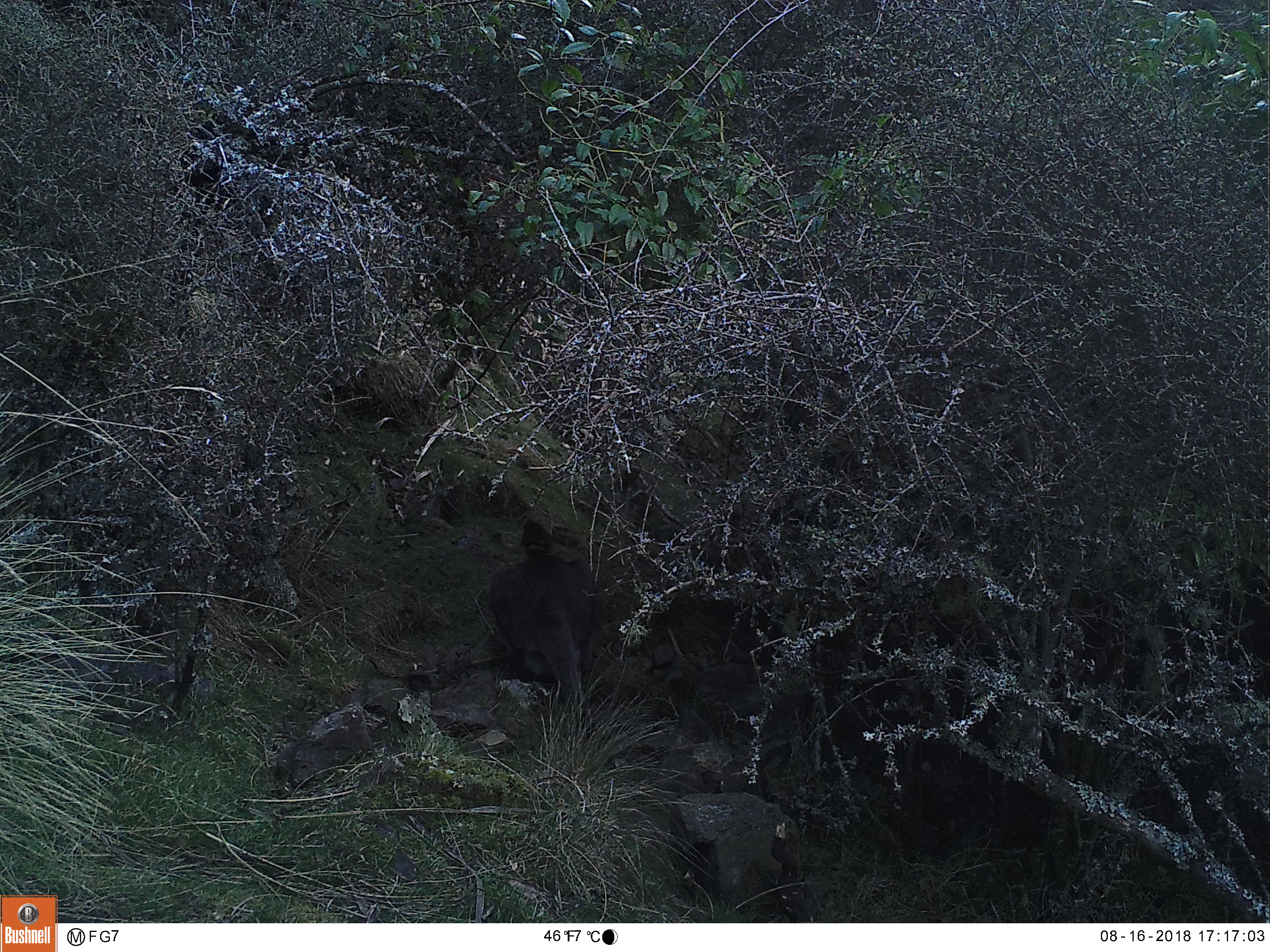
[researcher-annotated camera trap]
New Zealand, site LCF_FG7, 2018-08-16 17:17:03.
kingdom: Animalia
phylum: Chordata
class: Mammalia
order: Diprotodontia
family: Macropodidae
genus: Notamacropus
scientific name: Notamacropus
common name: wallaby